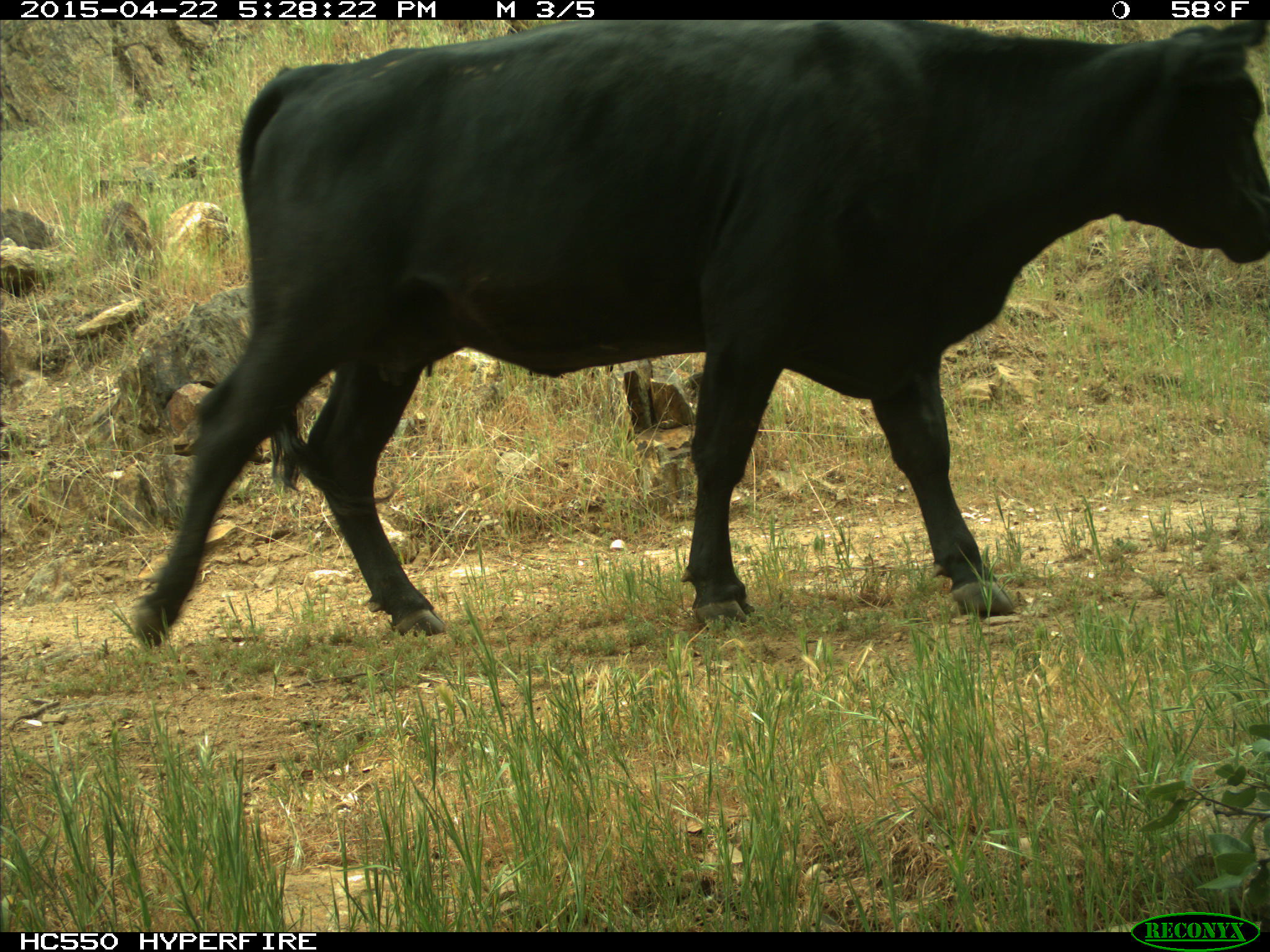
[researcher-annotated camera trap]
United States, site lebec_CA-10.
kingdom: Animalia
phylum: Chordata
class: Mammalia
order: Artiodactyla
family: Bovidae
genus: Bos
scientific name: Bos taurus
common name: domestic cow